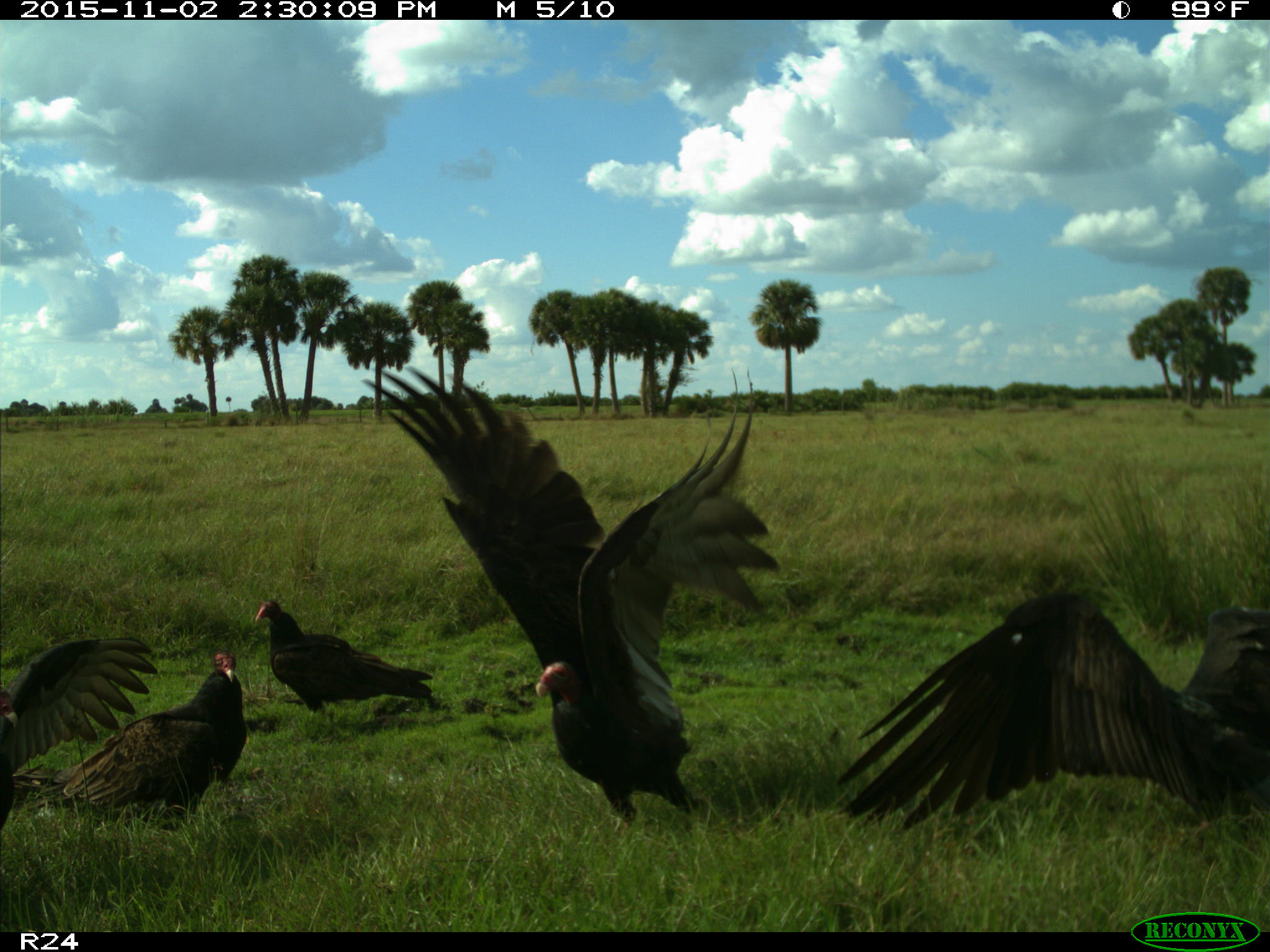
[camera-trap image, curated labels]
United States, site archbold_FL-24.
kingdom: Animalia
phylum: Chordata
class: Aves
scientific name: Aves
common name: birds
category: unidentified bird